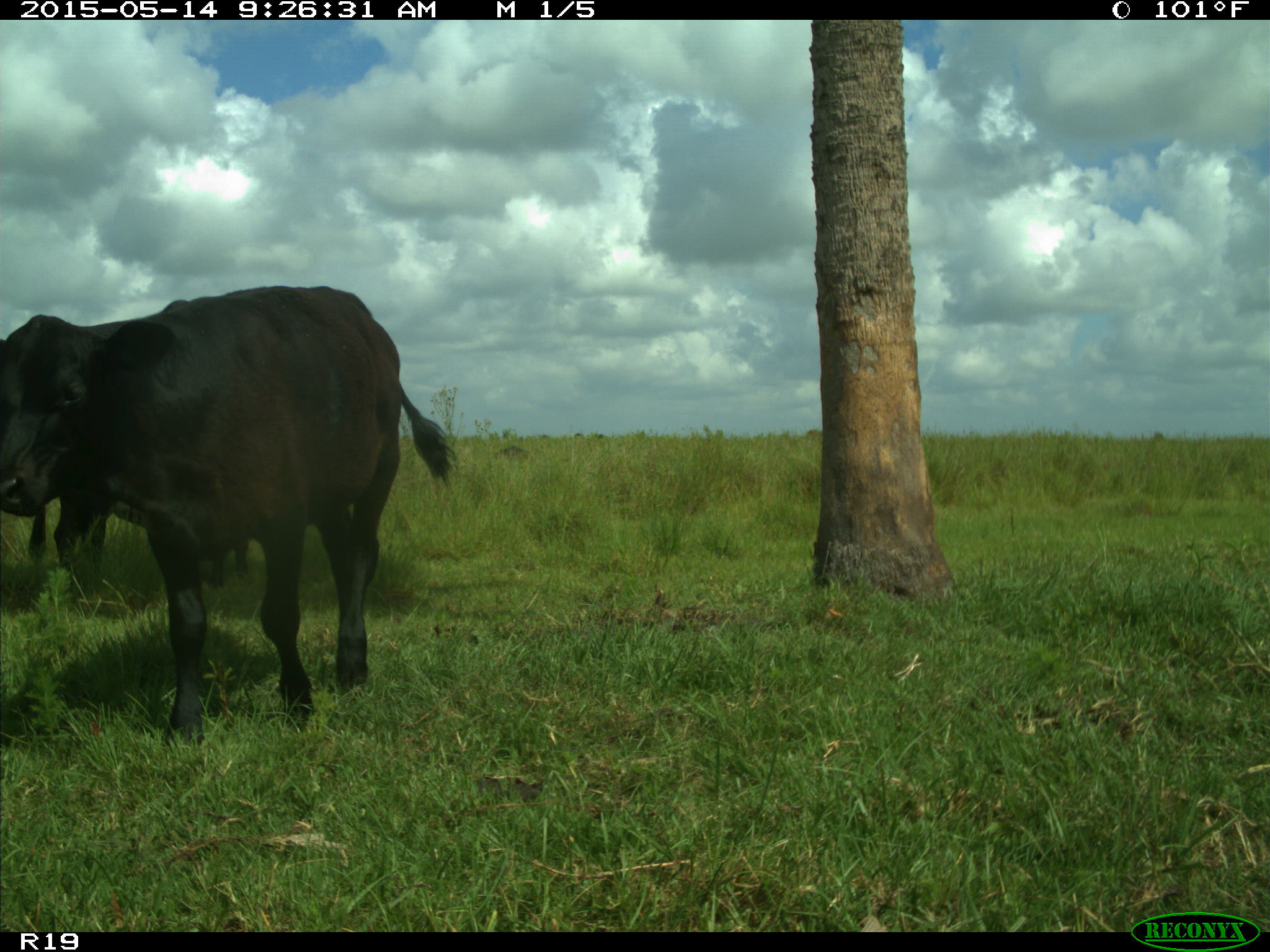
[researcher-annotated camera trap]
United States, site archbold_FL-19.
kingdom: Animalia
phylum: Chordata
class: Mammalia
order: Artiodactyla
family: Bovidae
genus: Bos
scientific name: Bos taurus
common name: domestic cow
Bos taurus (domestic cow).